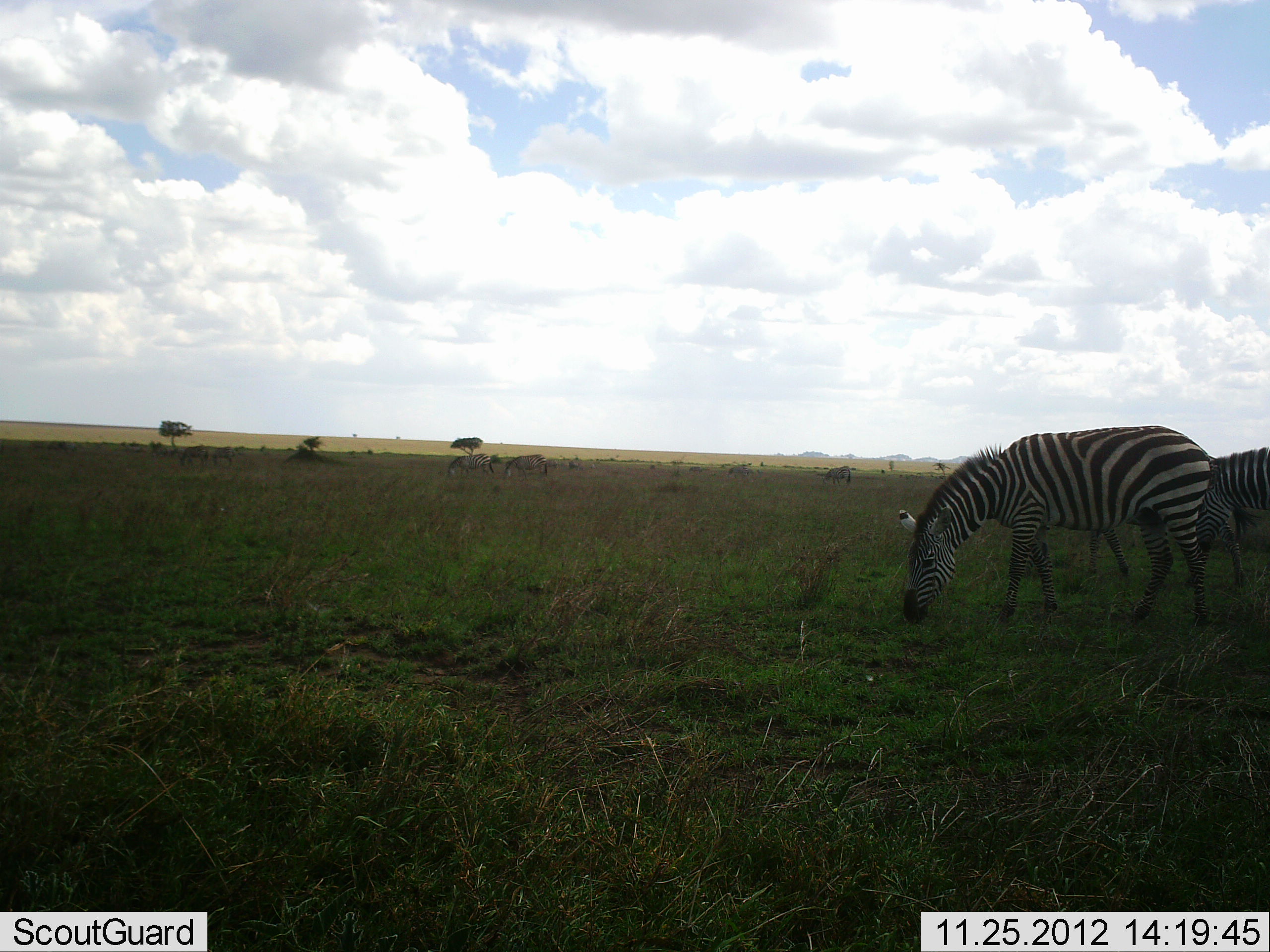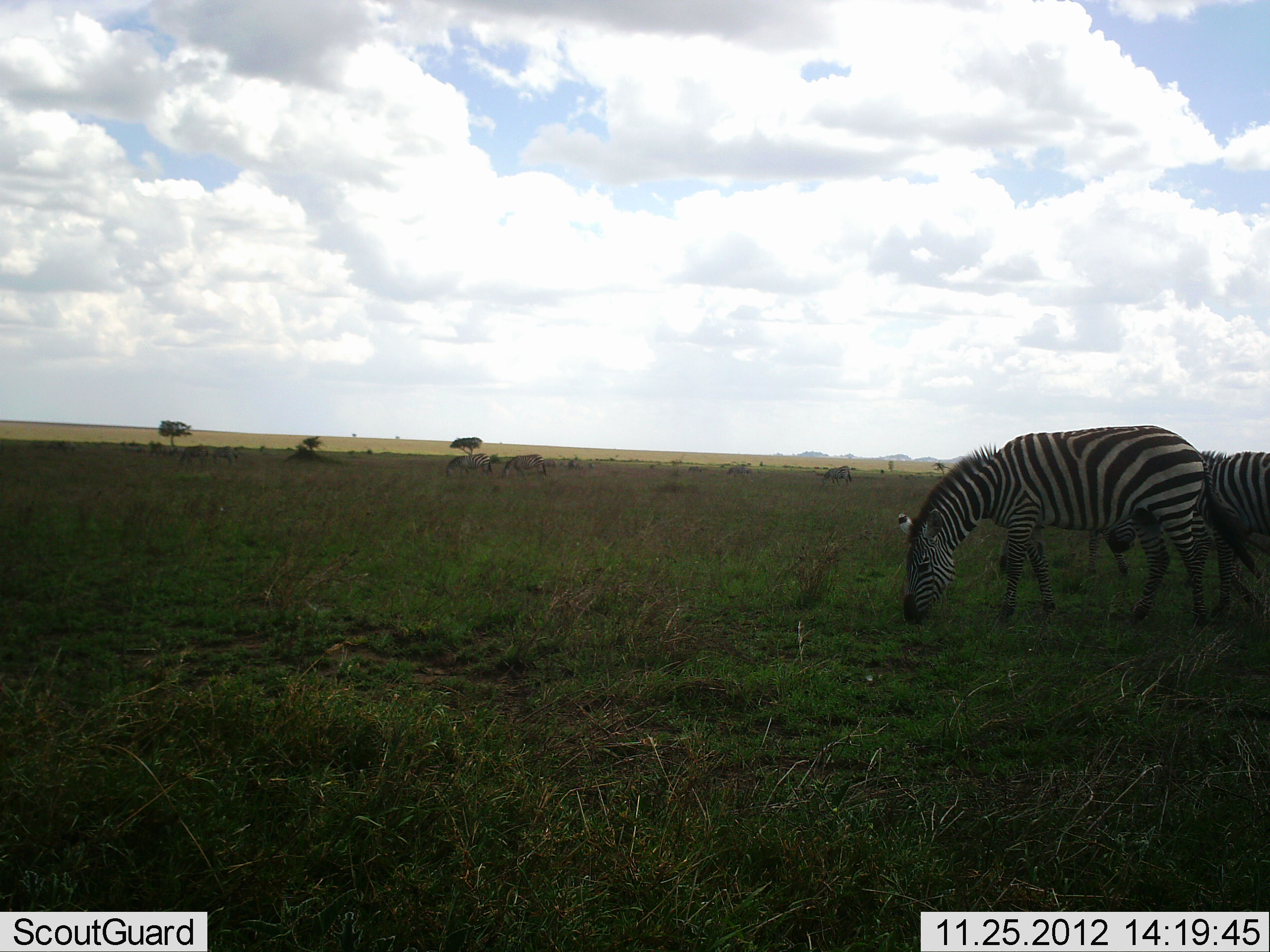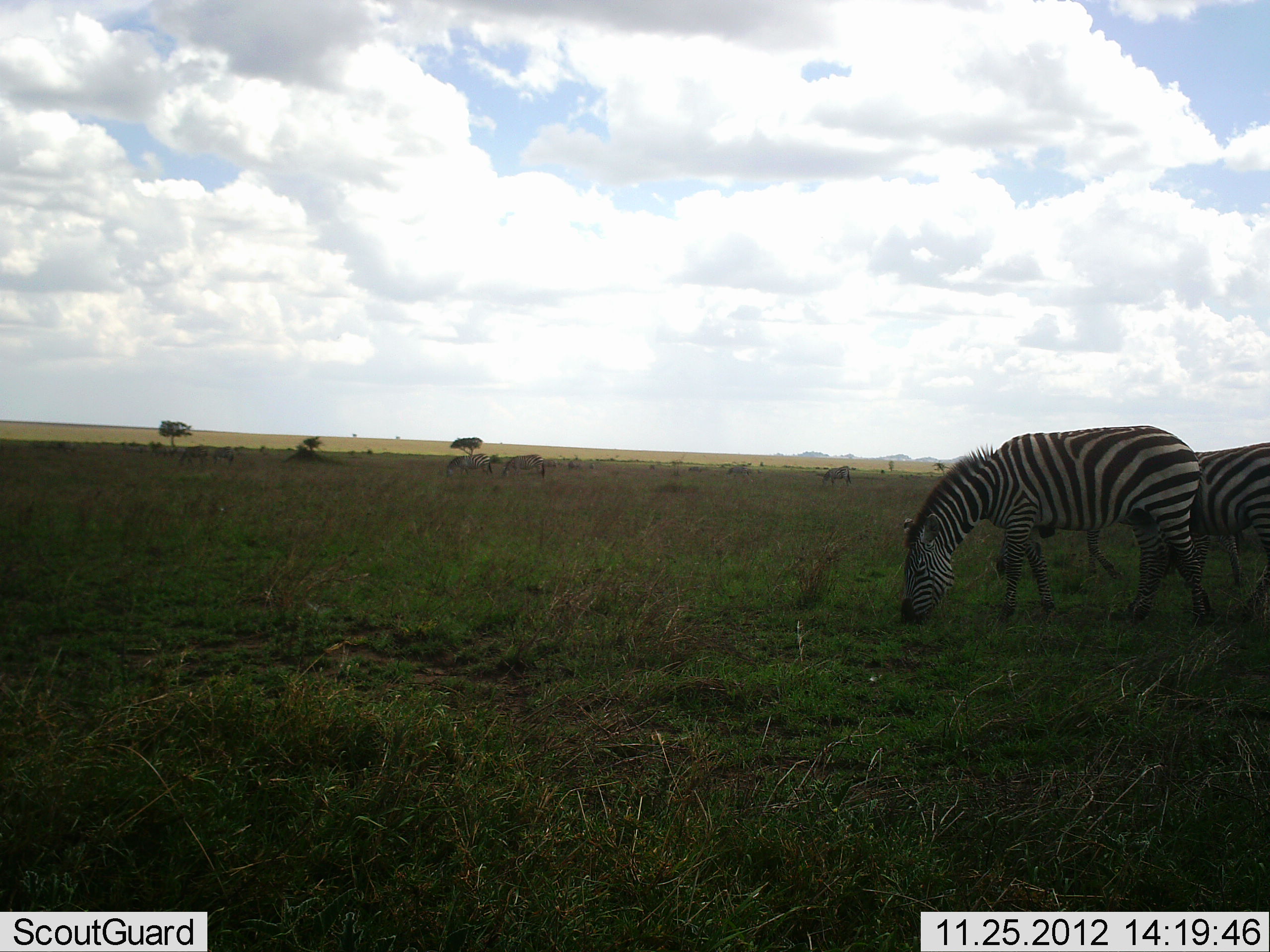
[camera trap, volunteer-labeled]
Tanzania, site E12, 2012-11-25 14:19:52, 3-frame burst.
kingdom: Animalia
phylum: Chordata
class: Mammalia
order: Perissodactyla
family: Equidae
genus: Equus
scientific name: Equus quagga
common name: plains zebra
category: zebra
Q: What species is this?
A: Zebra (plains zebra) (Equus quagga).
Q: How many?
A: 3.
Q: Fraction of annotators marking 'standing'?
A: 20%.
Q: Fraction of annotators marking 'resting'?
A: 0%.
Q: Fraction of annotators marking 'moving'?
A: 50%.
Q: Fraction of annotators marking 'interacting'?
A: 0%.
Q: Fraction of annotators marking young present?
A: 0%.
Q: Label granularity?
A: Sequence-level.